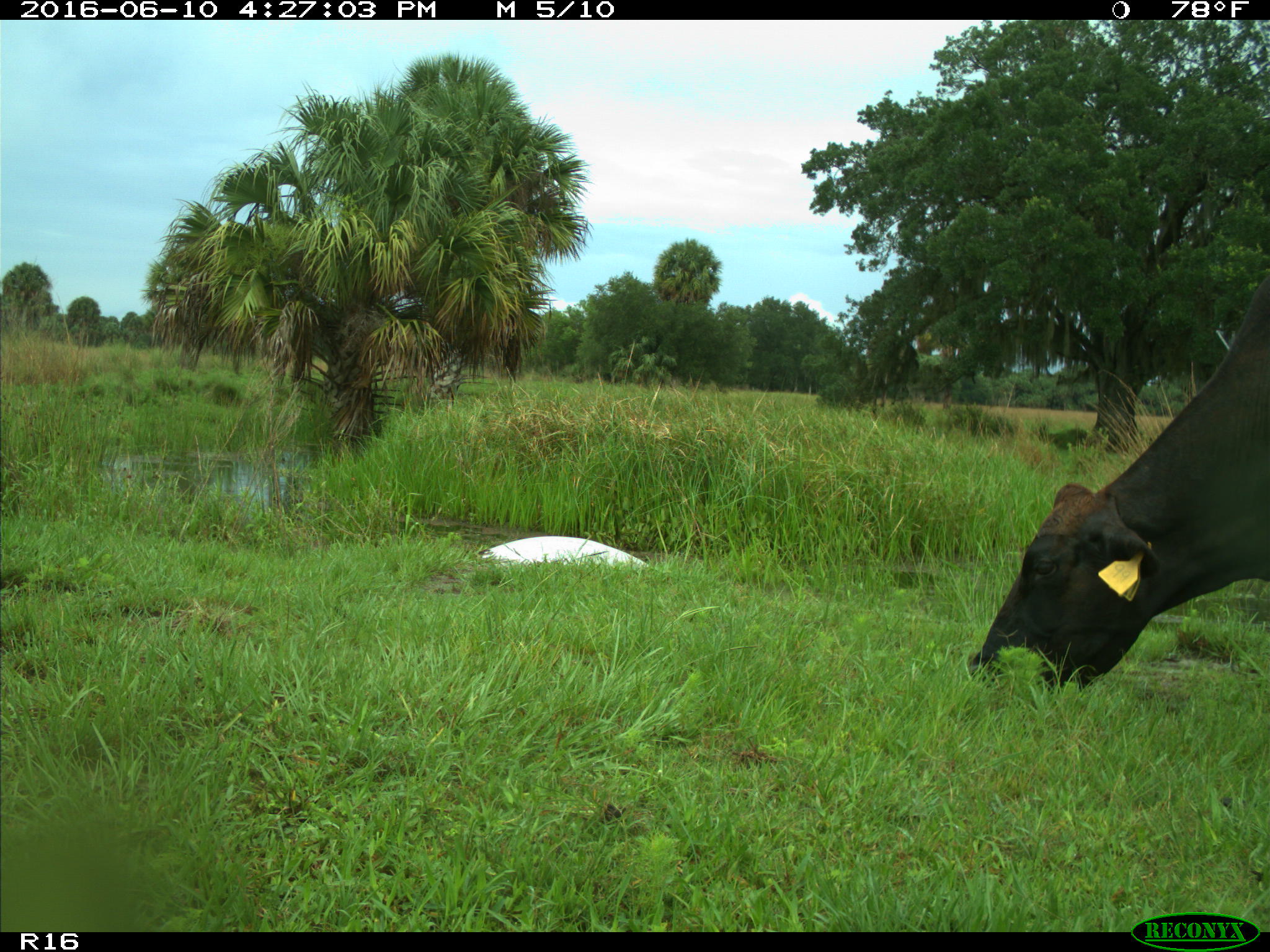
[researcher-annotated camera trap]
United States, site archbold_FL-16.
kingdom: Animalia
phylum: Chordata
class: Mammalia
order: Artiodactyla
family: Bovidae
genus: Bos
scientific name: Bos taurus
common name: domestic cow